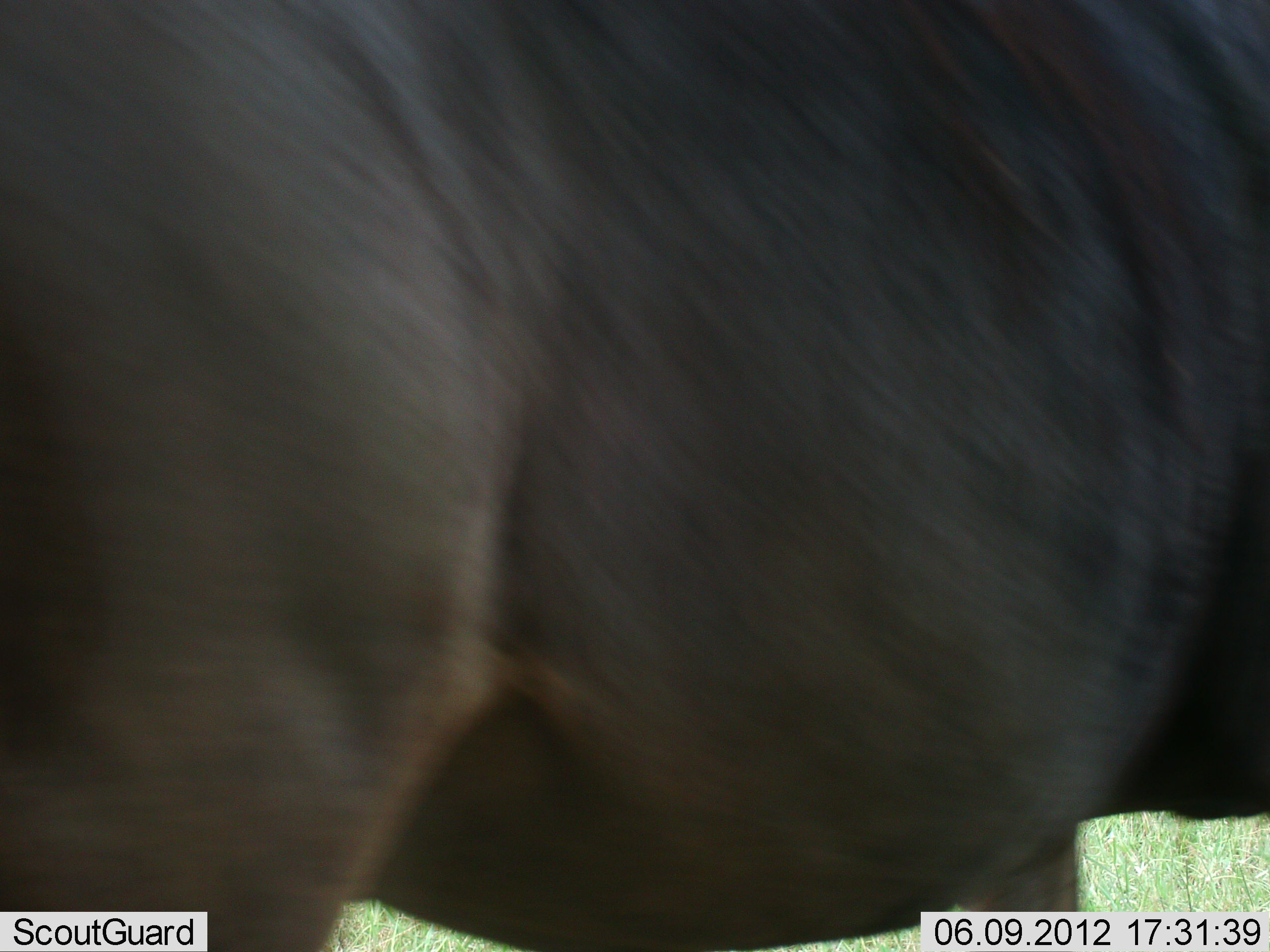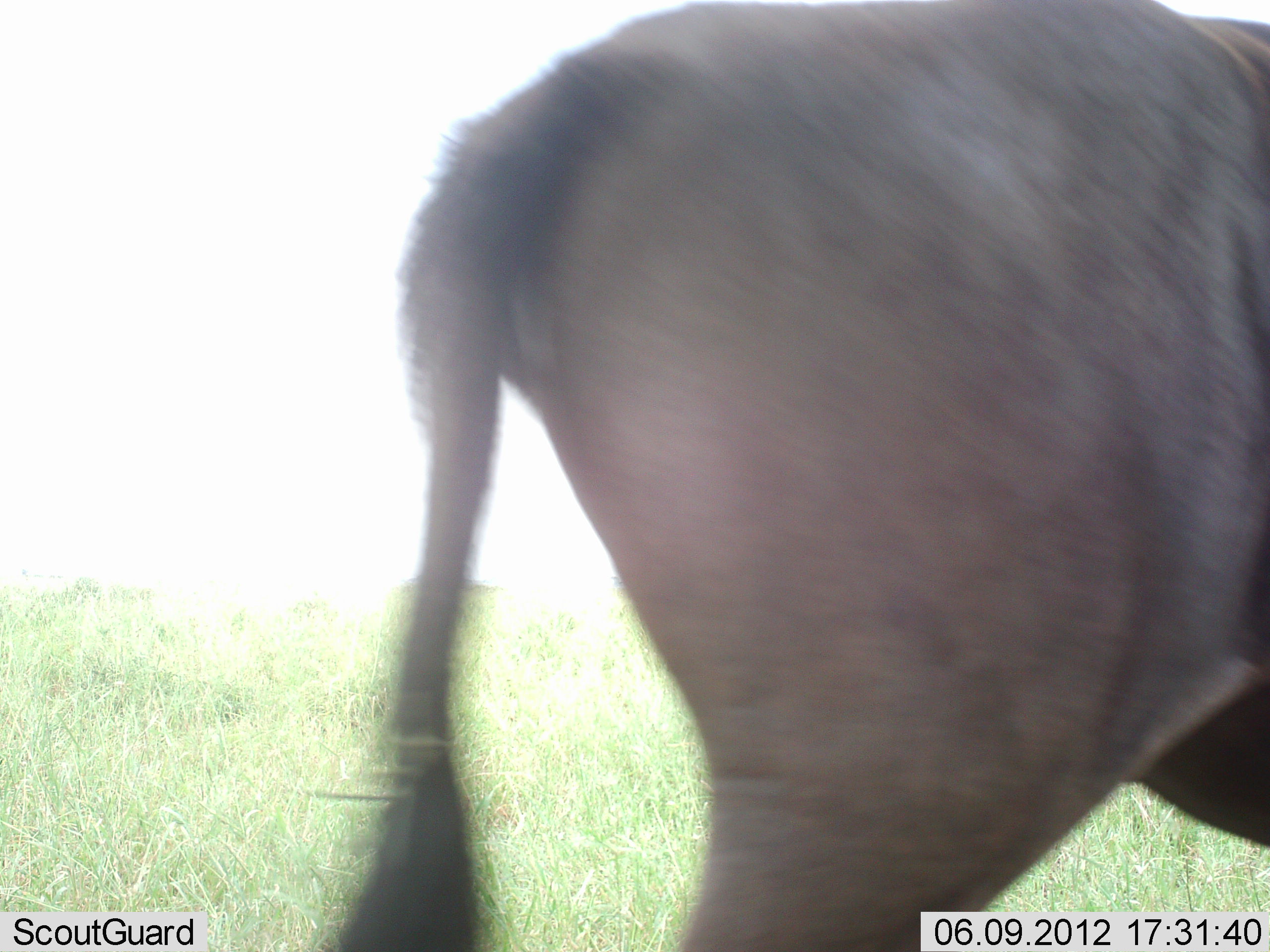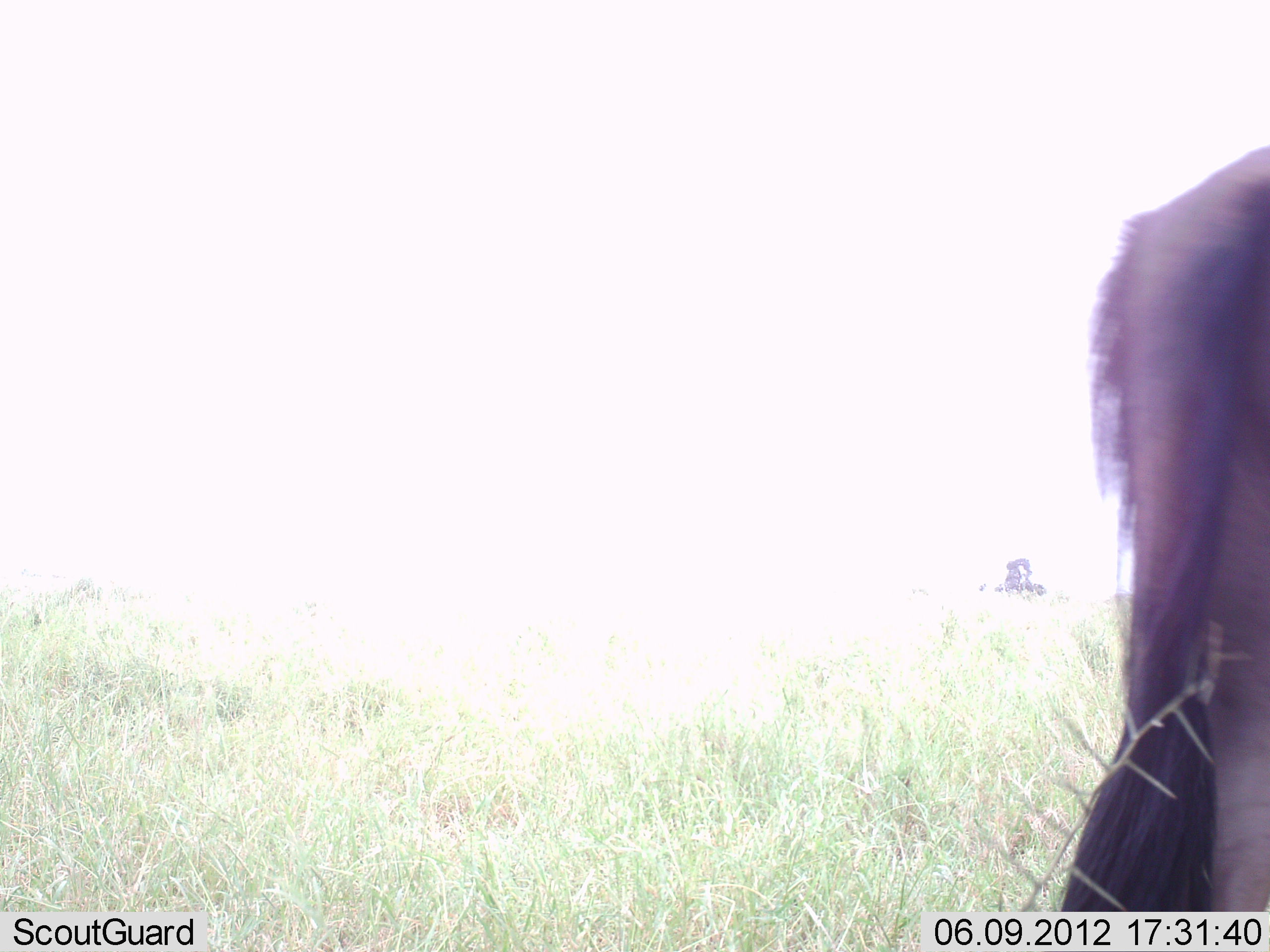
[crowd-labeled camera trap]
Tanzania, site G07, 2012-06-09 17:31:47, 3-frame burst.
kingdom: Animalia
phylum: Chordata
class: Mammalia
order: Artiodactyla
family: Bovidae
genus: Connochaetes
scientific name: Connochaetes taurinus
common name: blue wildebeest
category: wildebeest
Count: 1.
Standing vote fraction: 10%.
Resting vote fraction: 0%.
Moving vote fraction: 90%.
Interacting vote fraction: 0%.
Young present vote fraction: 0%.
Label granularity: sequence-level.